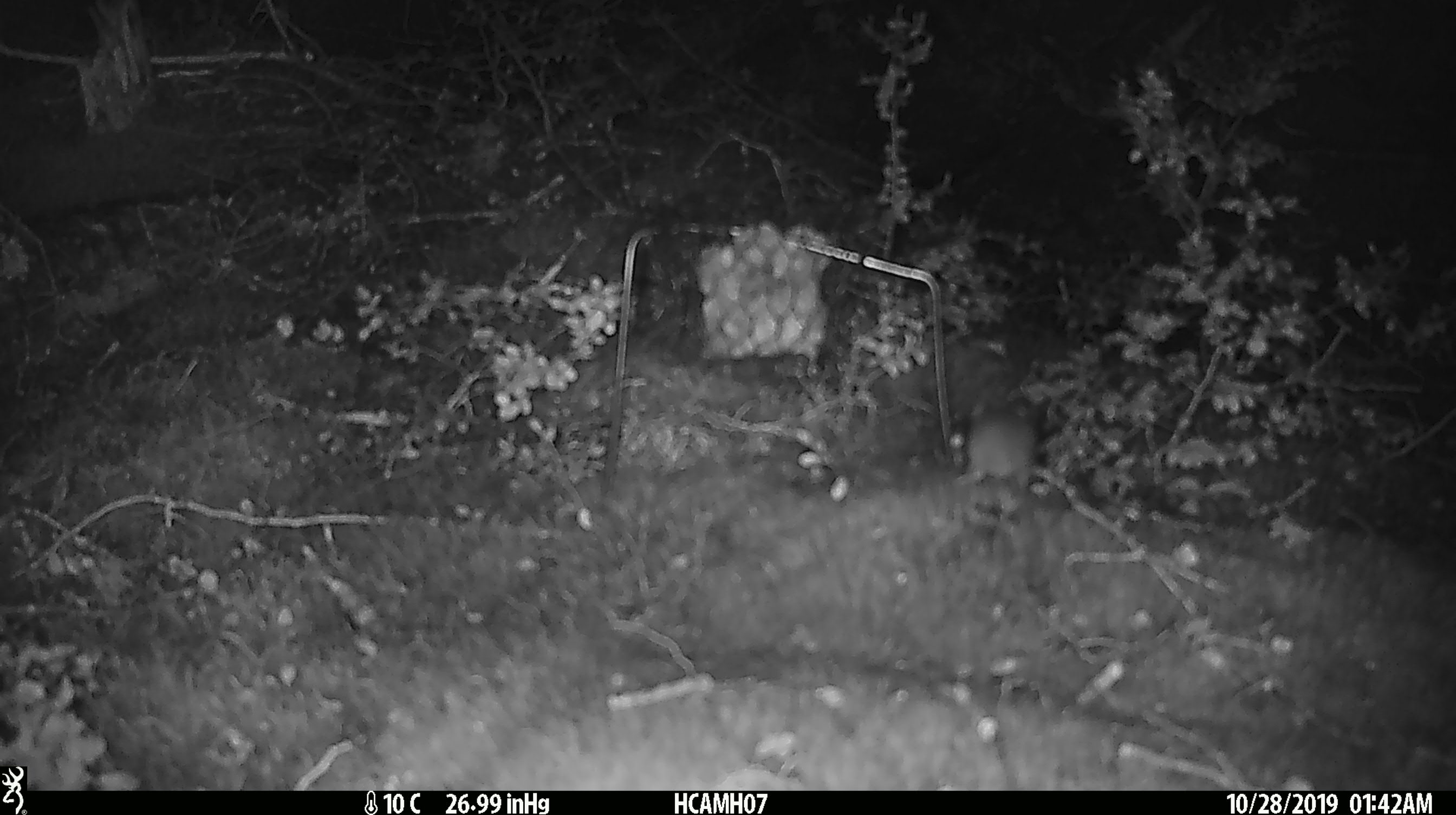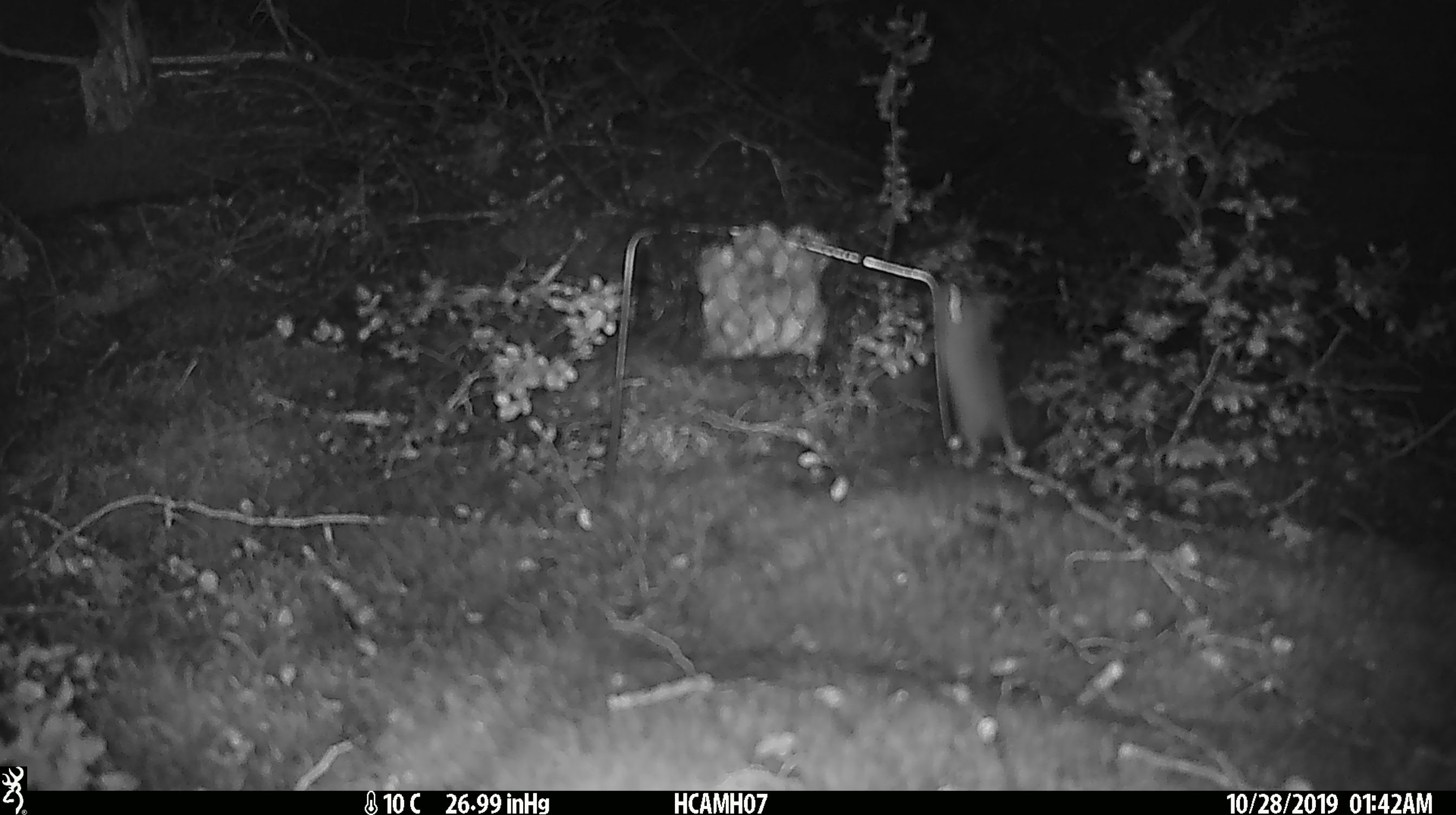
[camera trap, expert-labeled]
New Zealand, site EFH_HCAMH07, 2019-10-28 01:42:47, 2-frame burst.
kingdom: Animalia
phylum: Chordata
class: Mammalia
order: Rodentia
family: Muridae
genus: Mus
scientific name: Mus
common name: mouse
Mouse (Mus).